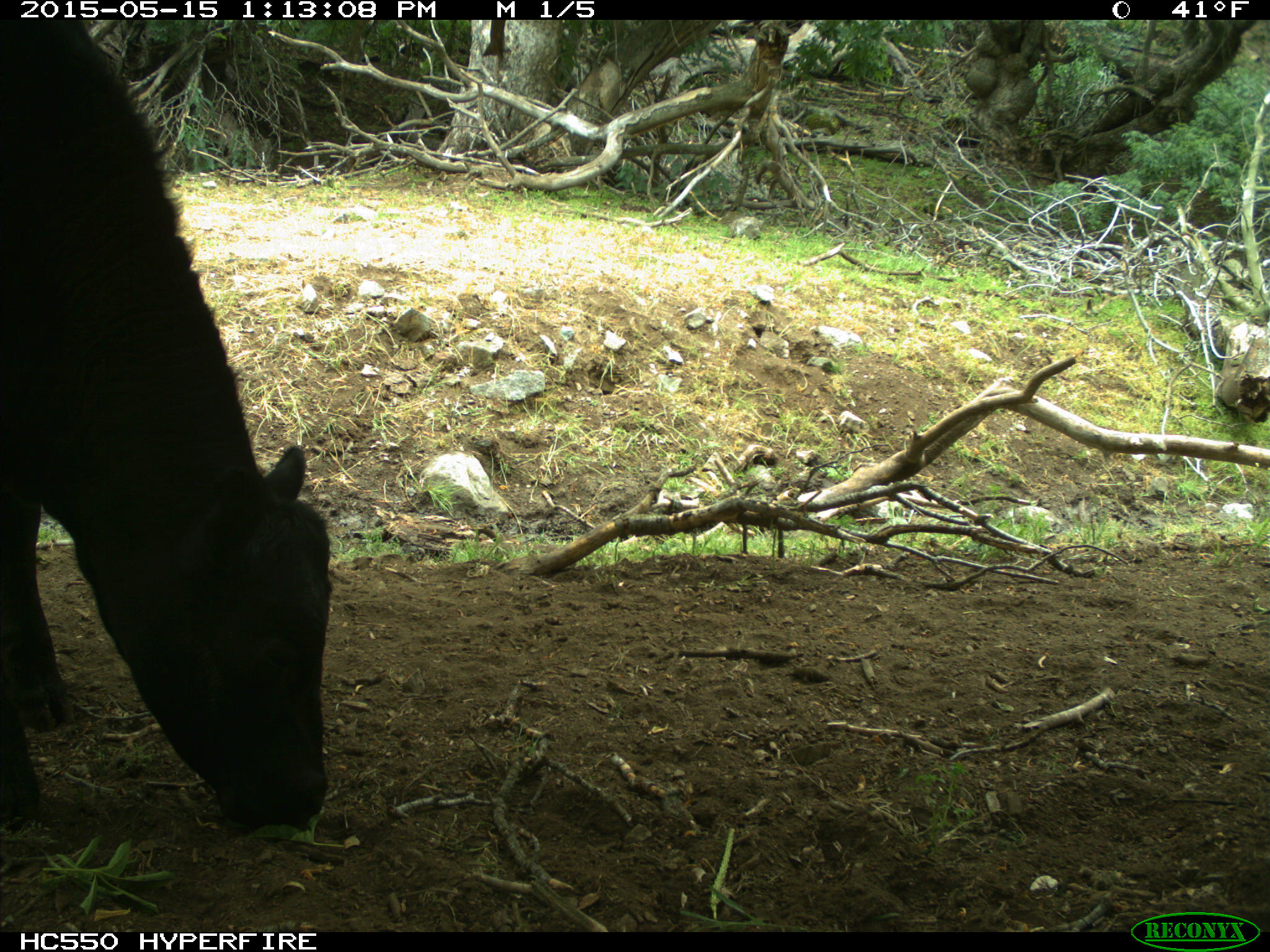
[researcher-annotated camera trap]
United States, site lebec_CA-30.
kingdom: Animalia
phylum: Chordata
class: Mammalia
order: Artiodactyla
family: Bovidae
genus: Bos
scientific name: Bos taurus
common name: domestic cow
Bos taurus (domestic cow).